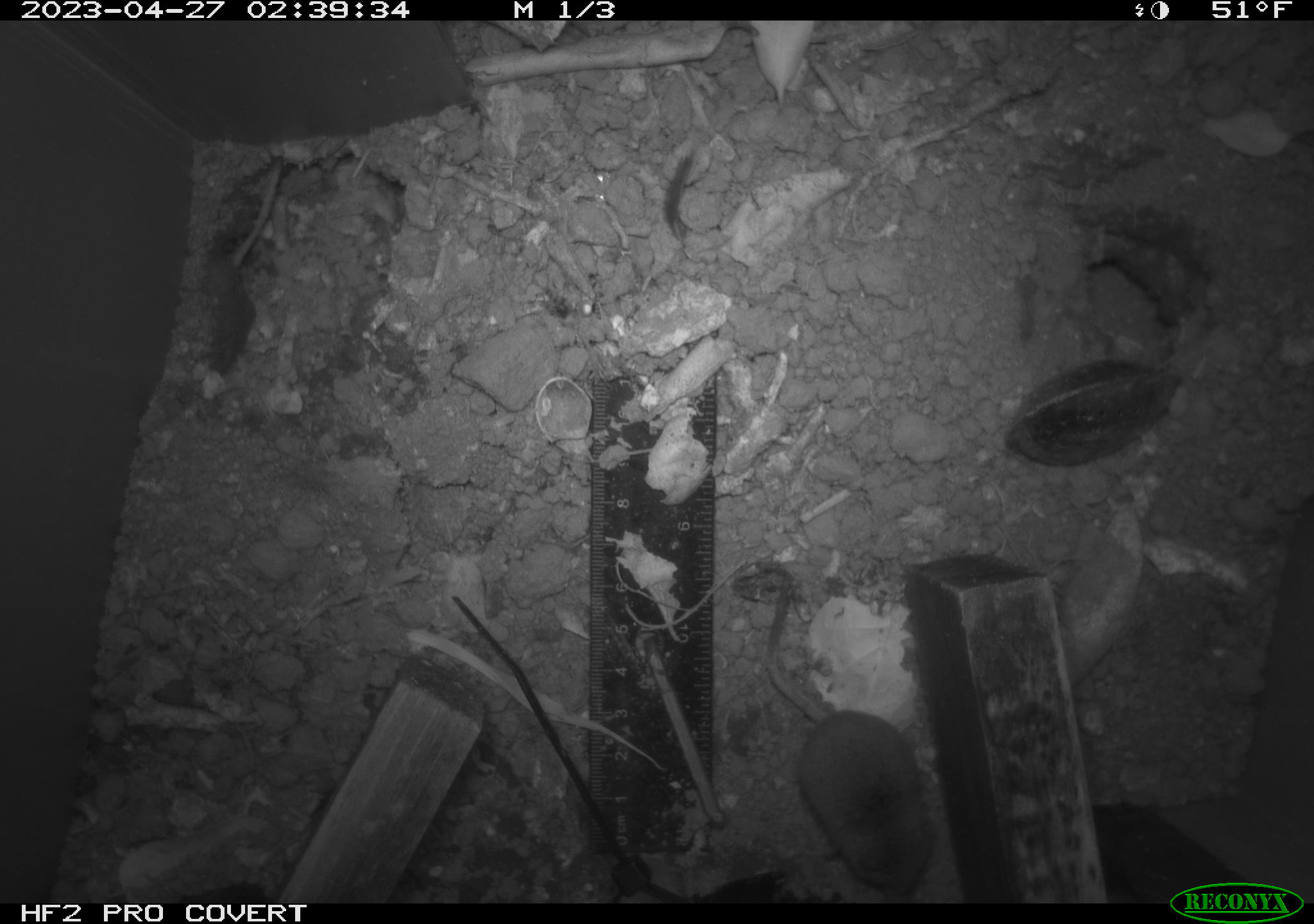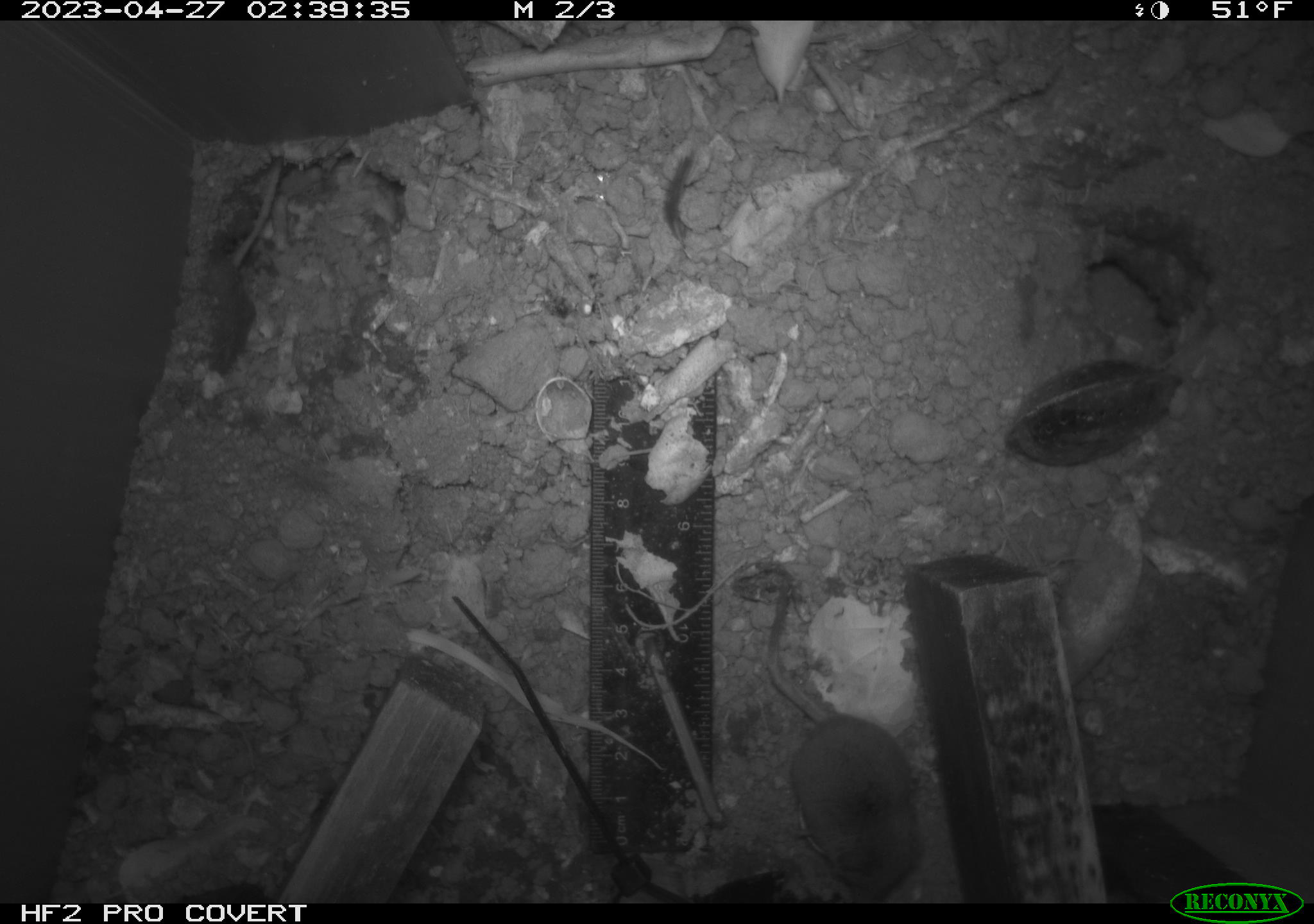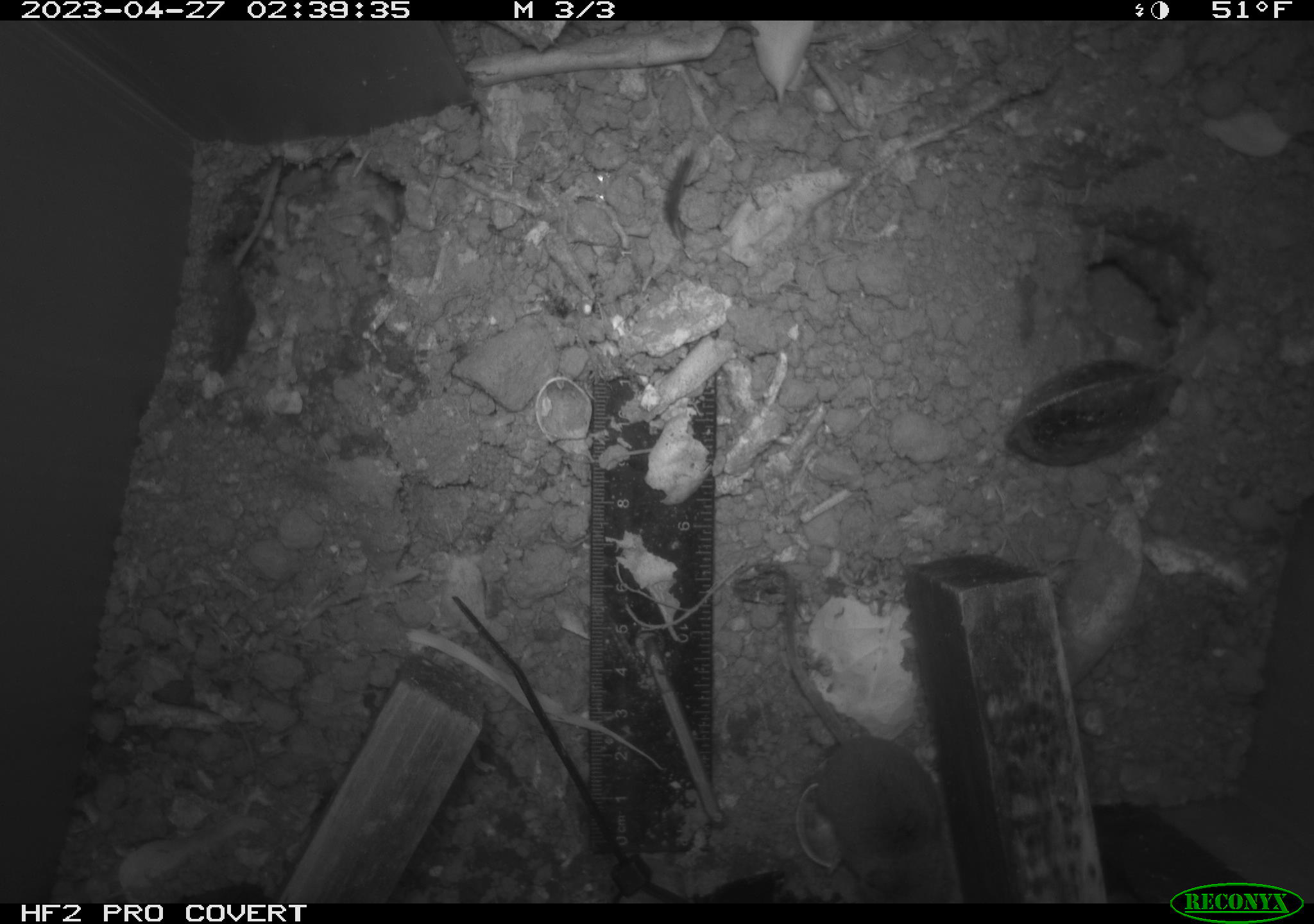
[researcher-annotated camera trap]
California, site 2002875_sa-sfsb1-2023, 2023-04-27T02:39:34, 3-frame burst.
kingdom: Animalia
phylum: Chordata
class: Mammalia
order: Eulipotyphla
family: Soricidae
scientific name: Soricidae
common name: shrews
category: soricidae family